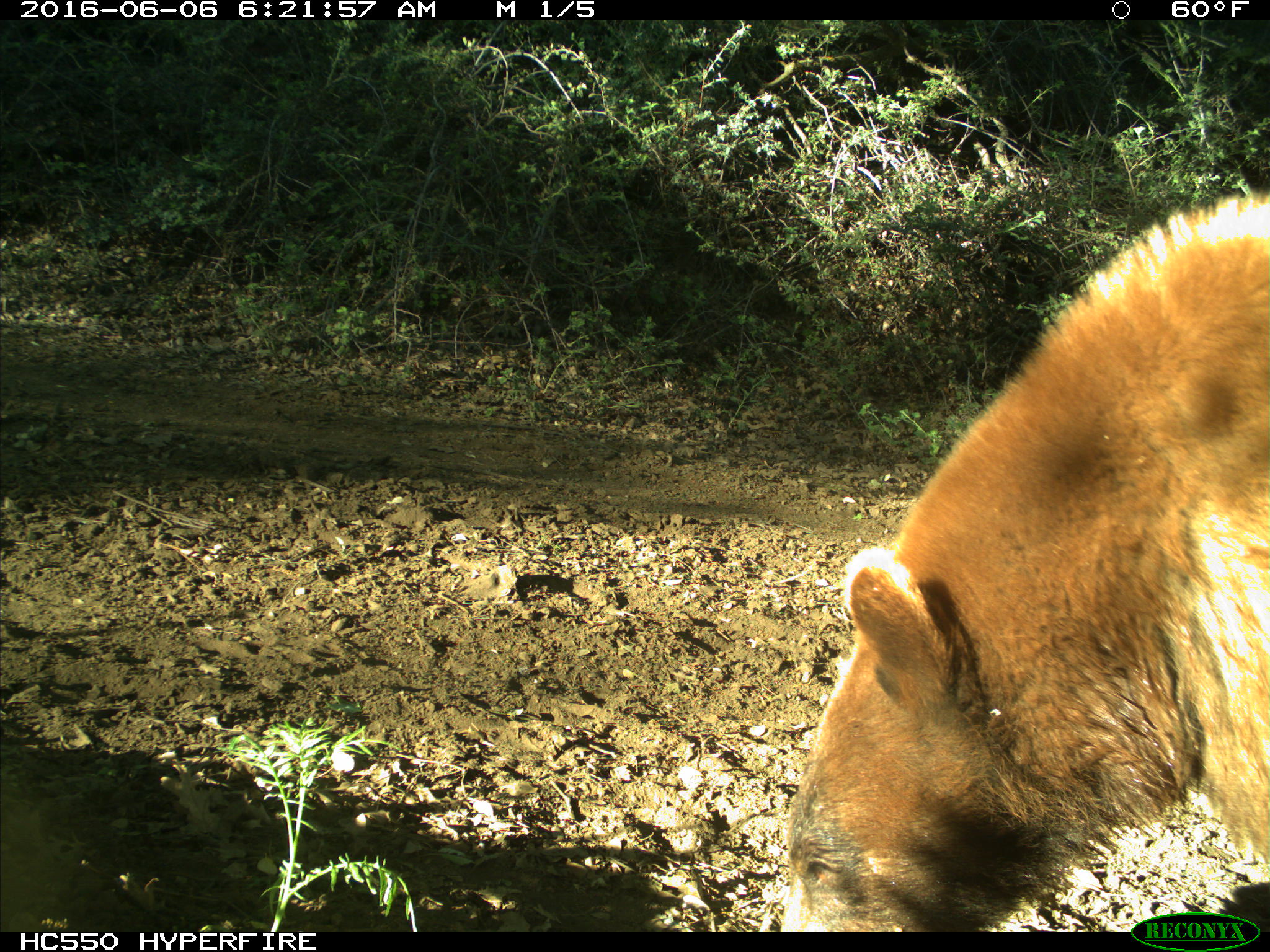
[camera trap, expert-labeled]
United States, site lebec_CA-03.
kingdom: Animalia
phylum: Chordata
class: Mammalia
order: Carnivora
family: Ursidae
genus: Ursus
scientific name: Ursus americanus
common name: american black bear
Ursus americanus (american black bear).